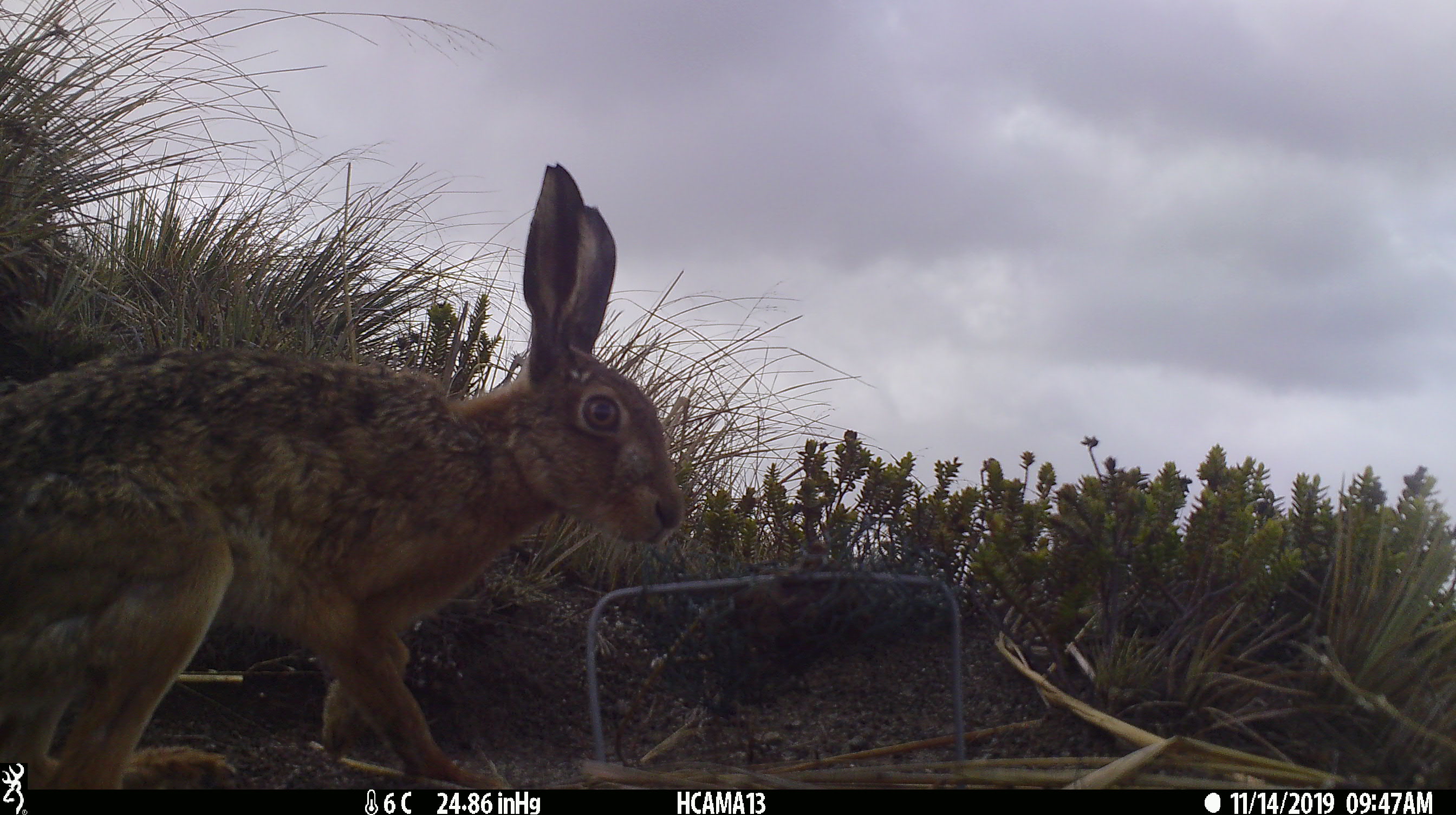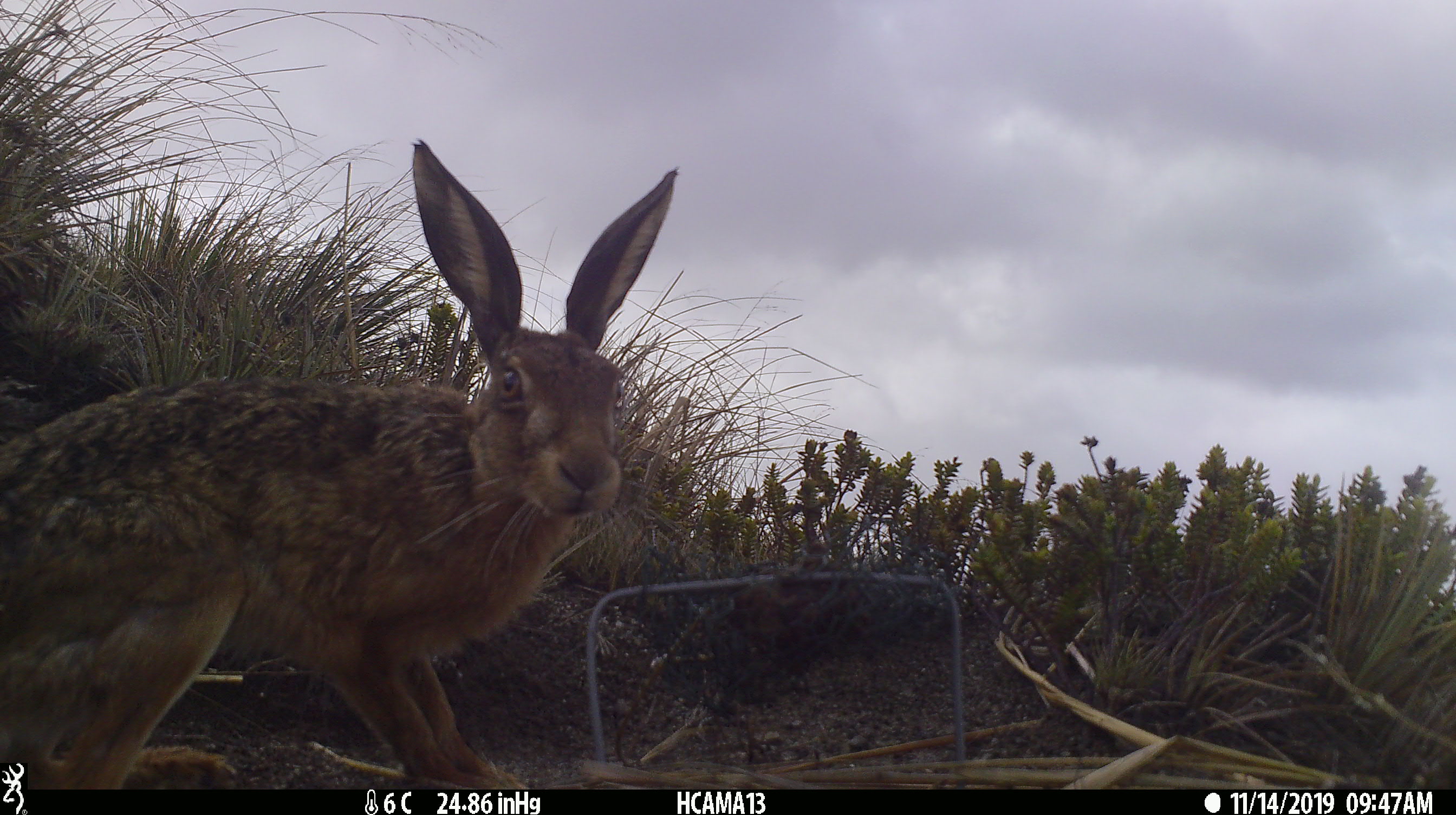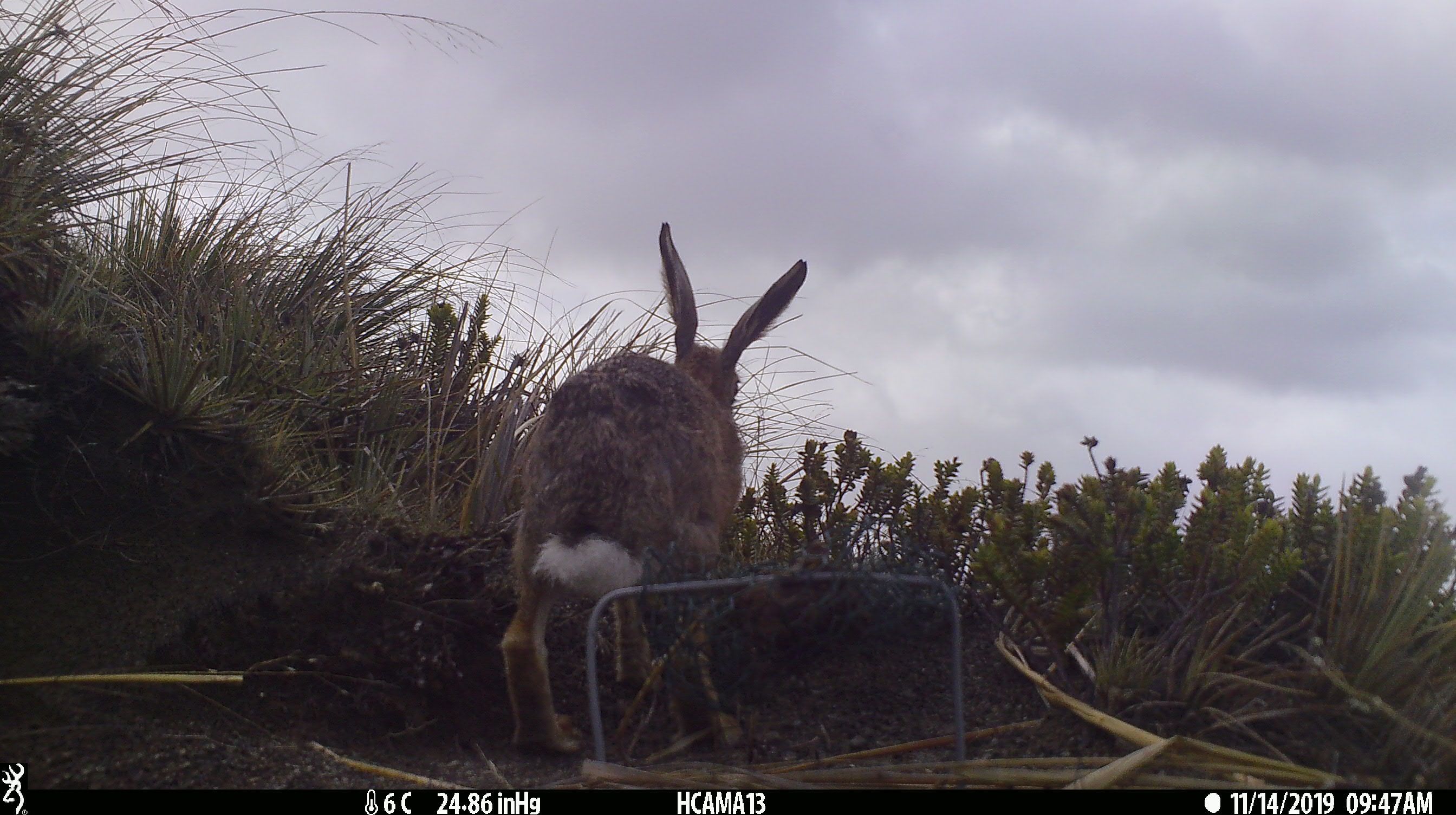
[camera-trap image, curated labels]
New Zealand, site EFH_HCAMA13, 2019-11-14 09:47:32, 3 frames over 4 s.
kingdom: Animalia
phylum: Chordata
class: Mammalia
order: Lagomorpha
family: Leporidae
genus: Lepus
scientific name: Lepus europaeus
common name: brown hare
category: hare